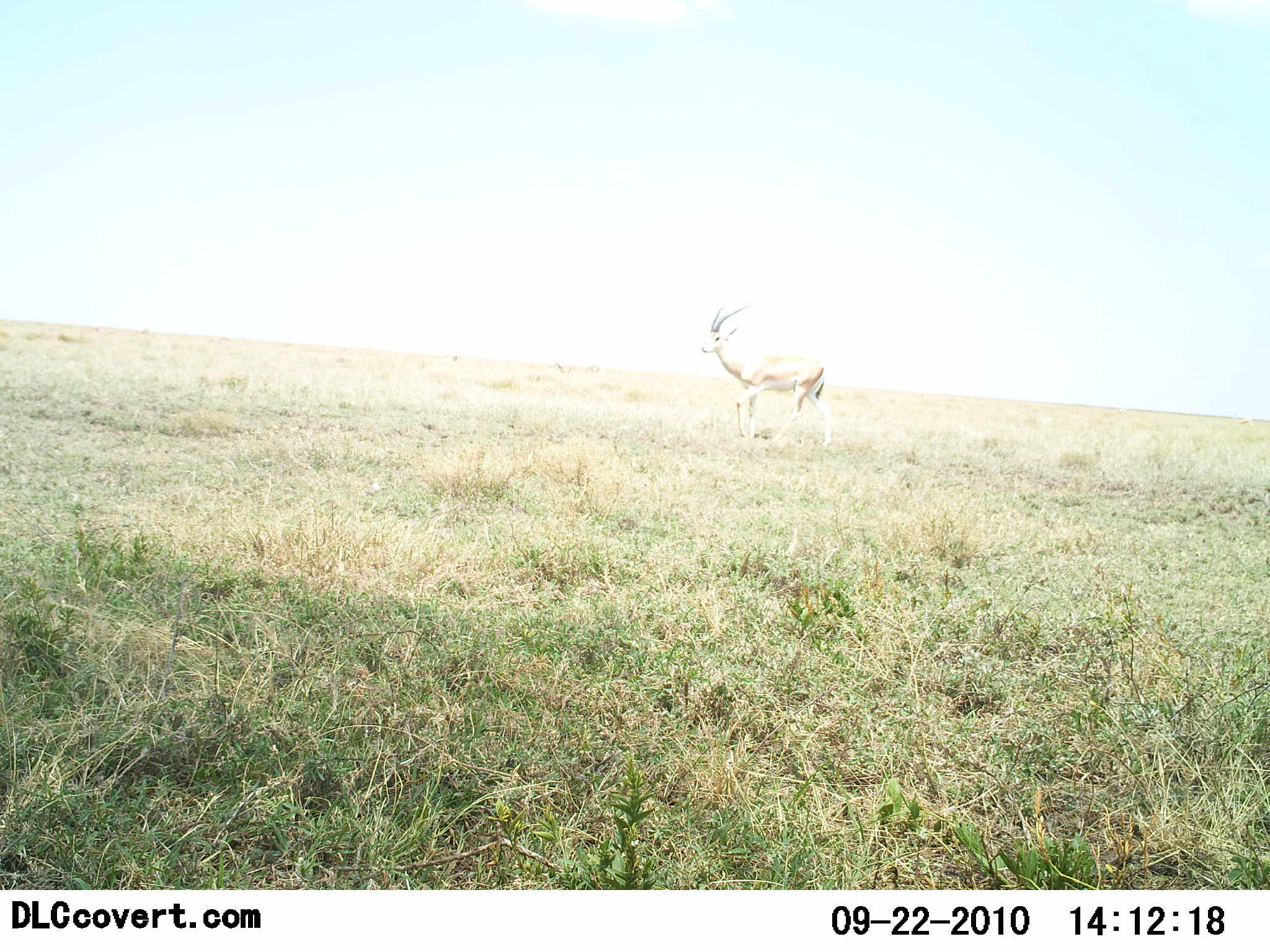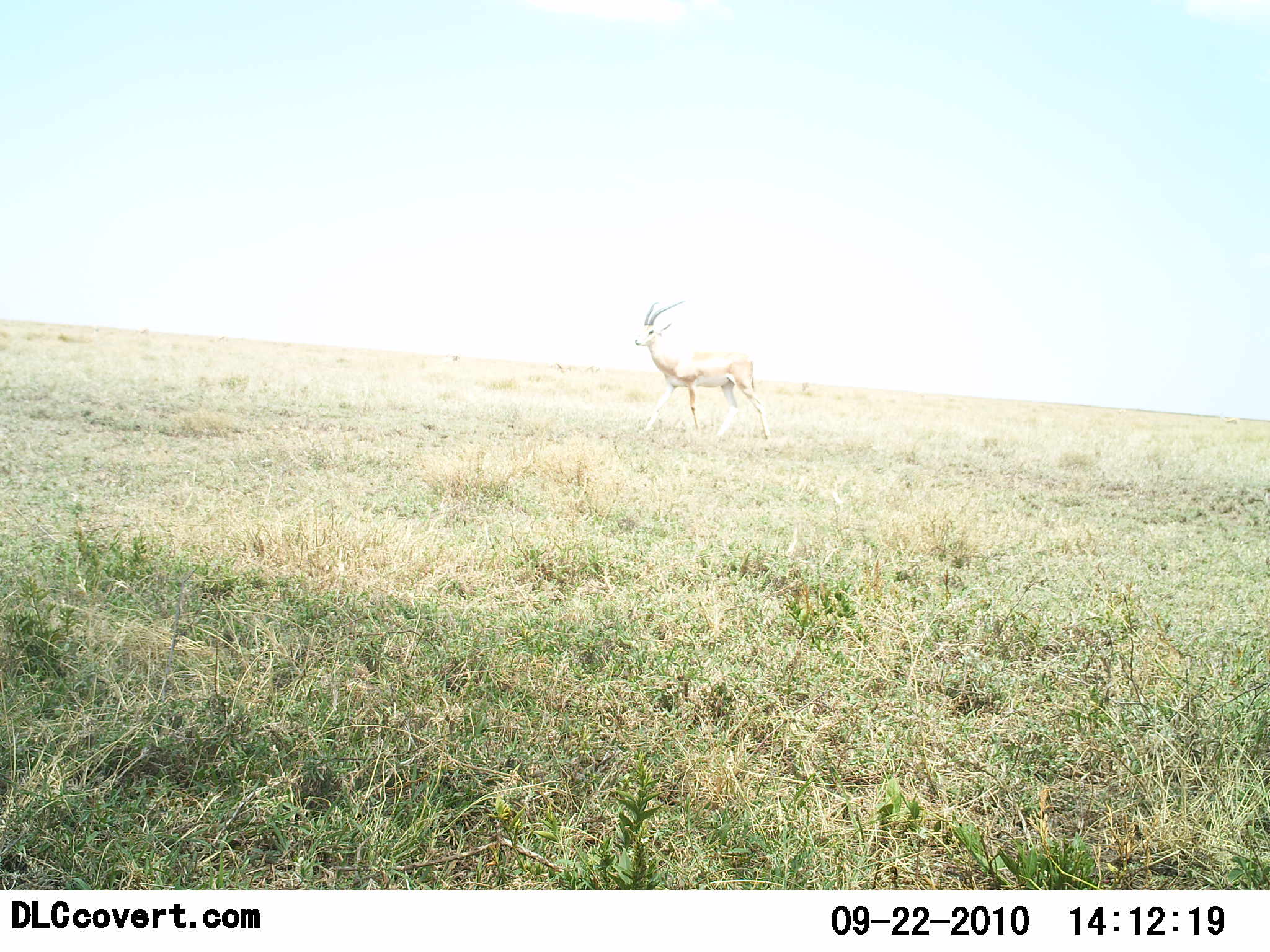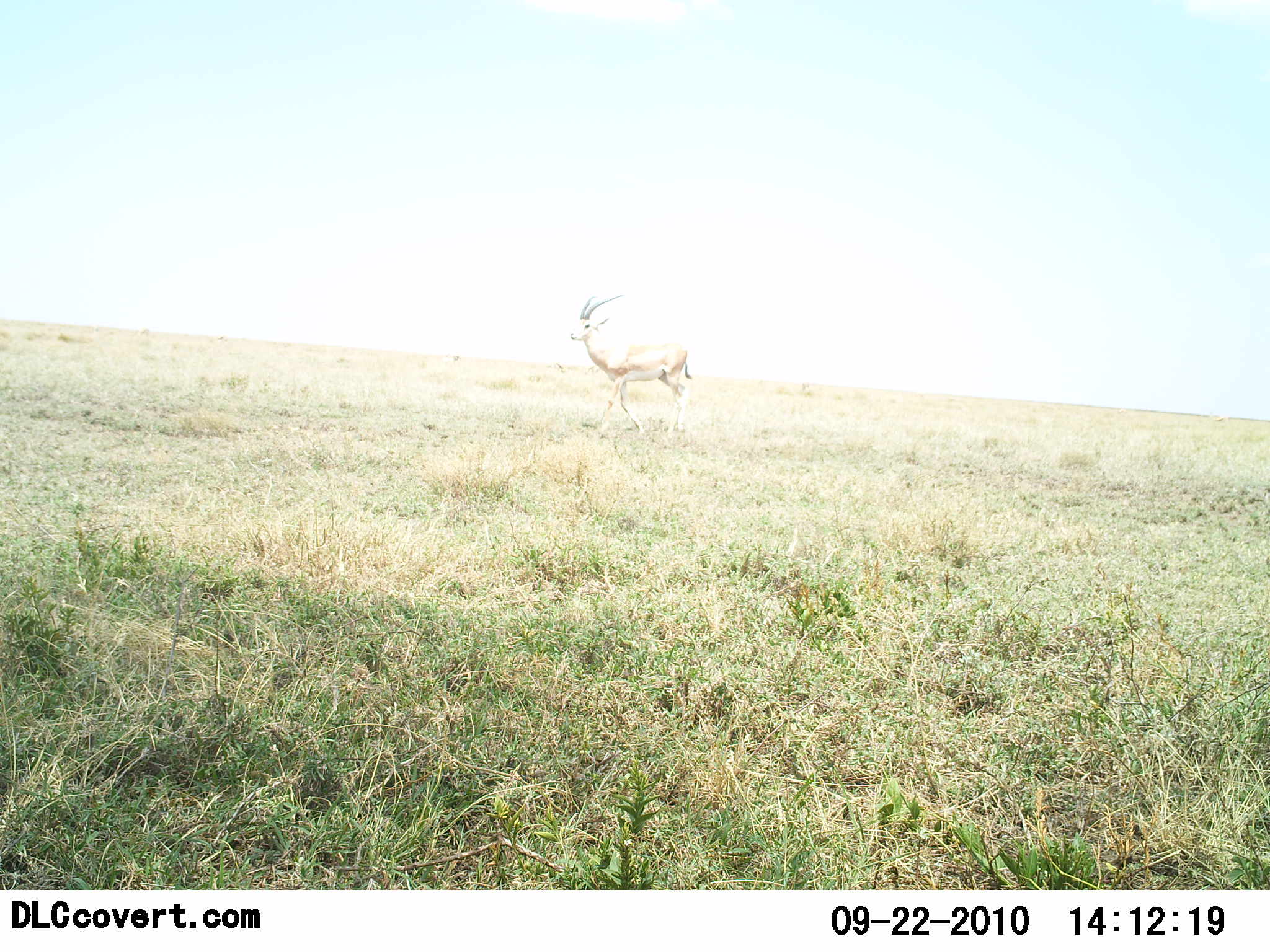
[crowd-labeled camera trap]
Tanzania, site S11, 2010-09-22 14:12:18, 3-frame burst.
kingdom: Animalia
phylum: Chordata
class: Mammalia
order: Artiodactyla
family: Bovidae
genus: Nanger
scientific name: Nanger granti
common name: grant's gazelle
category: gazellegrants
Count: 1.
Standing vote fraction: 10%.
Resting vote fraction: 0%.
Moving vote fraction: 90%.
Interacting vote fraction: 0%.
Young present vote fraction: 0%.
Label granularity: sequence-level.